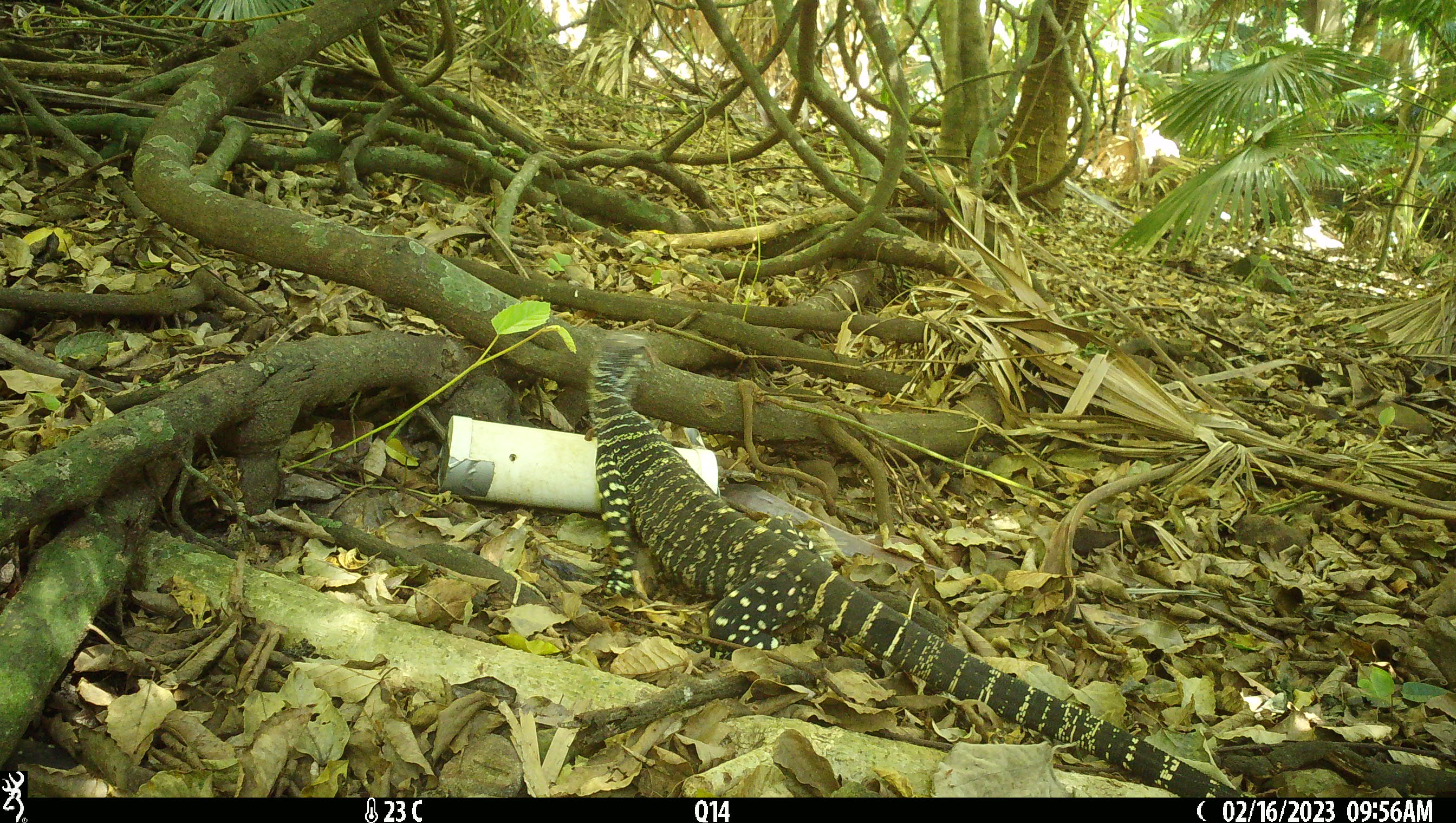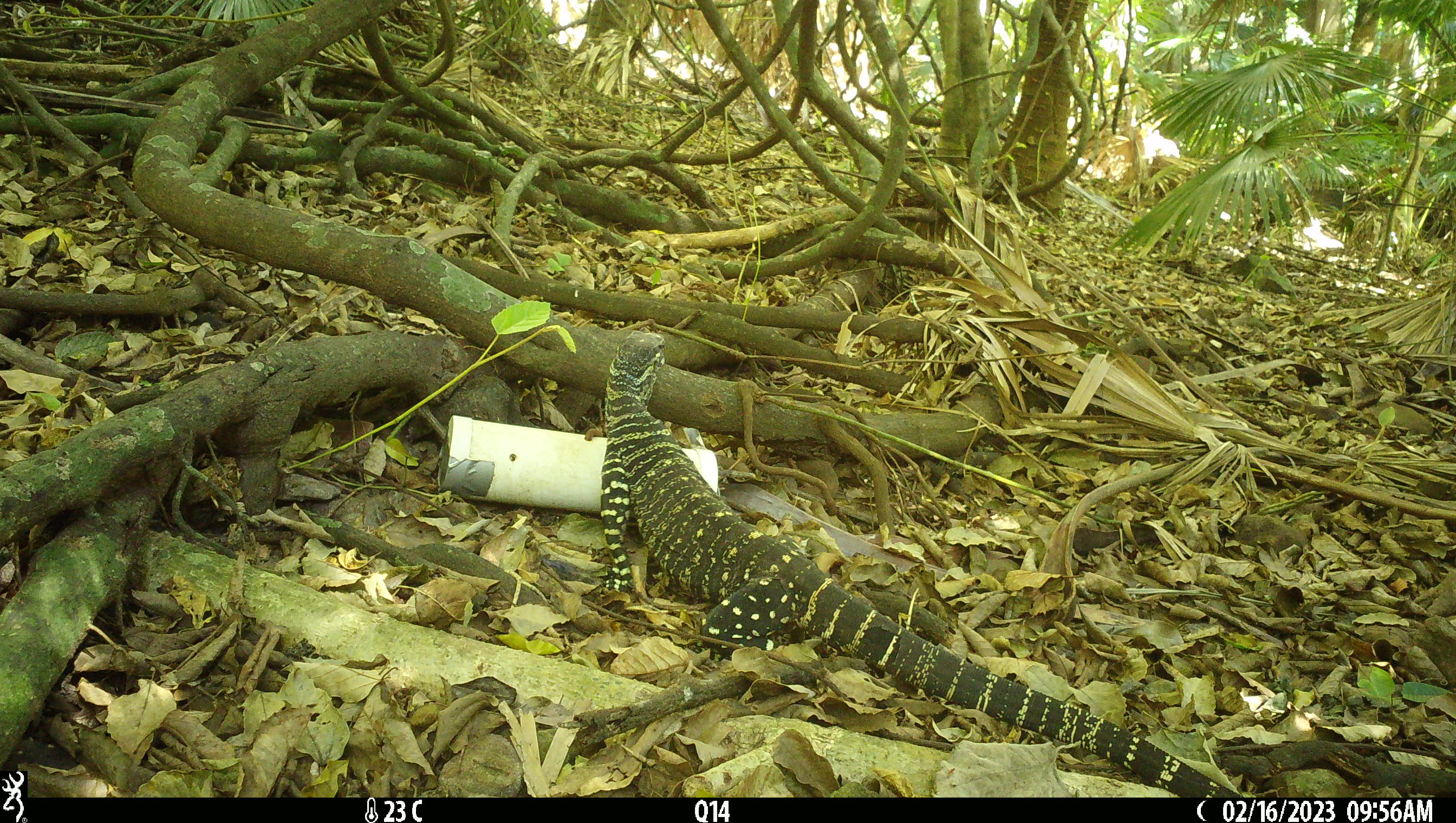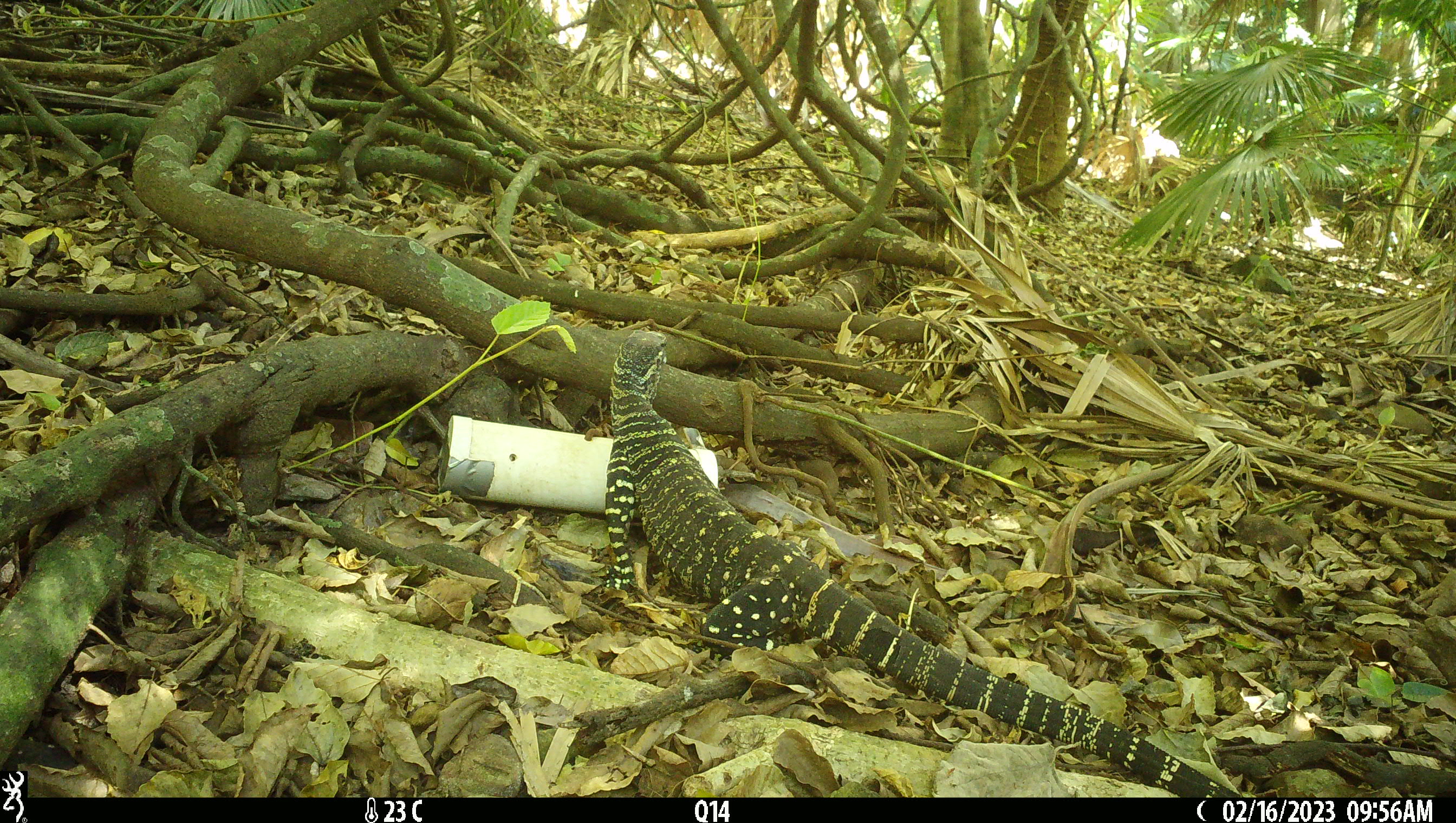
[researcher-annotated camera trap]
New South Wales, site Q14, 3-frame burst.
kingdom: Animalia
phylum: Chordata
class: Reptilia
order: Squamata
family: Varanidae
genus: Varanus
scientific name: Varanus varius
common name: lace monitor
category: goanna